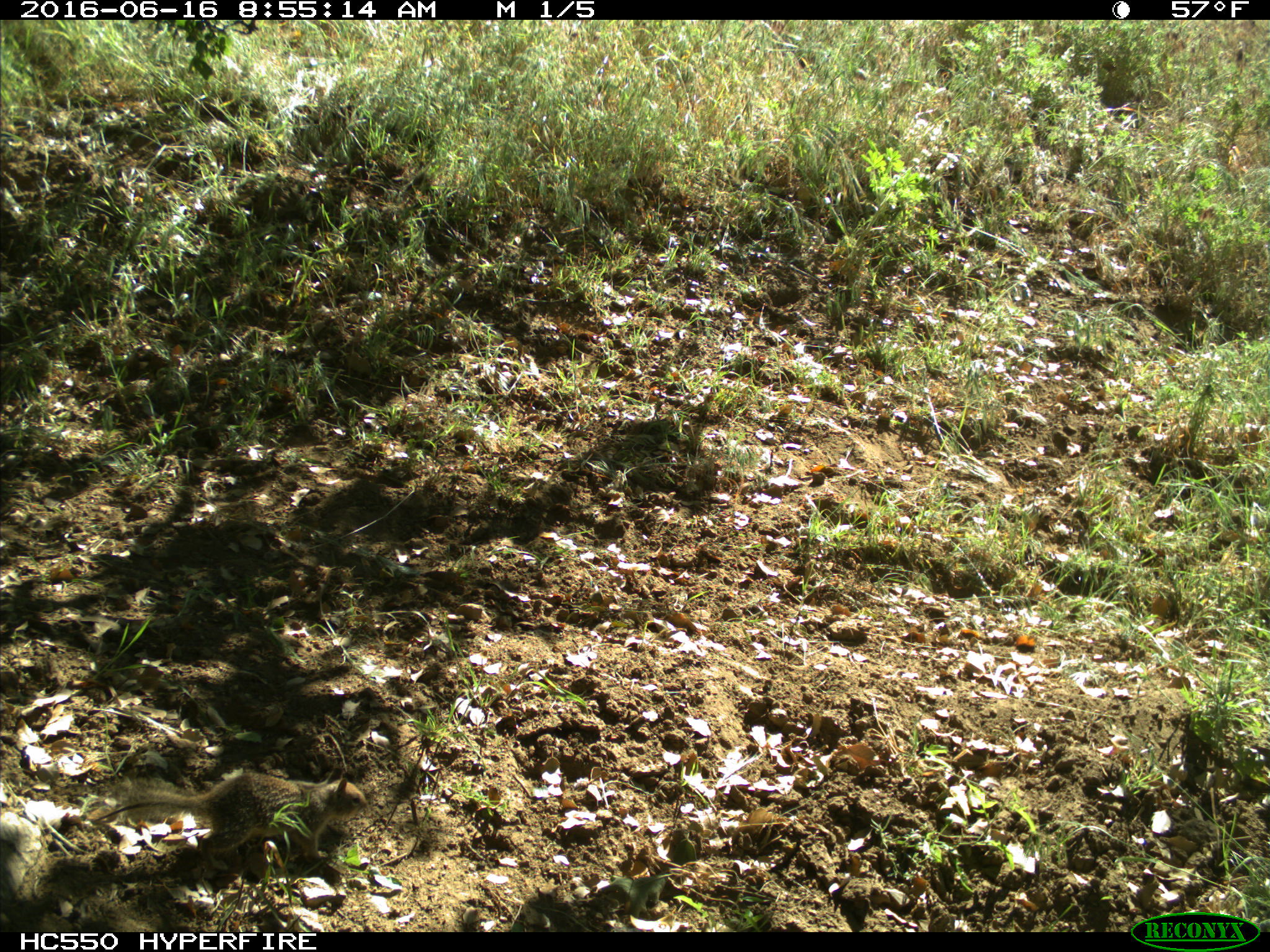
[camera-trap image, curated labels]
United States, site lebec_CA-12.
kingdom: Animalia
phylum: Chordata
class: Mammalia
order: Rodentia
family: Sciuridae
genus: Otospermophilus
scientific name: Otospermophilus beecheyi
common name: california ground squirrel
Otospermophilus beecheyi (california ground squirrel).